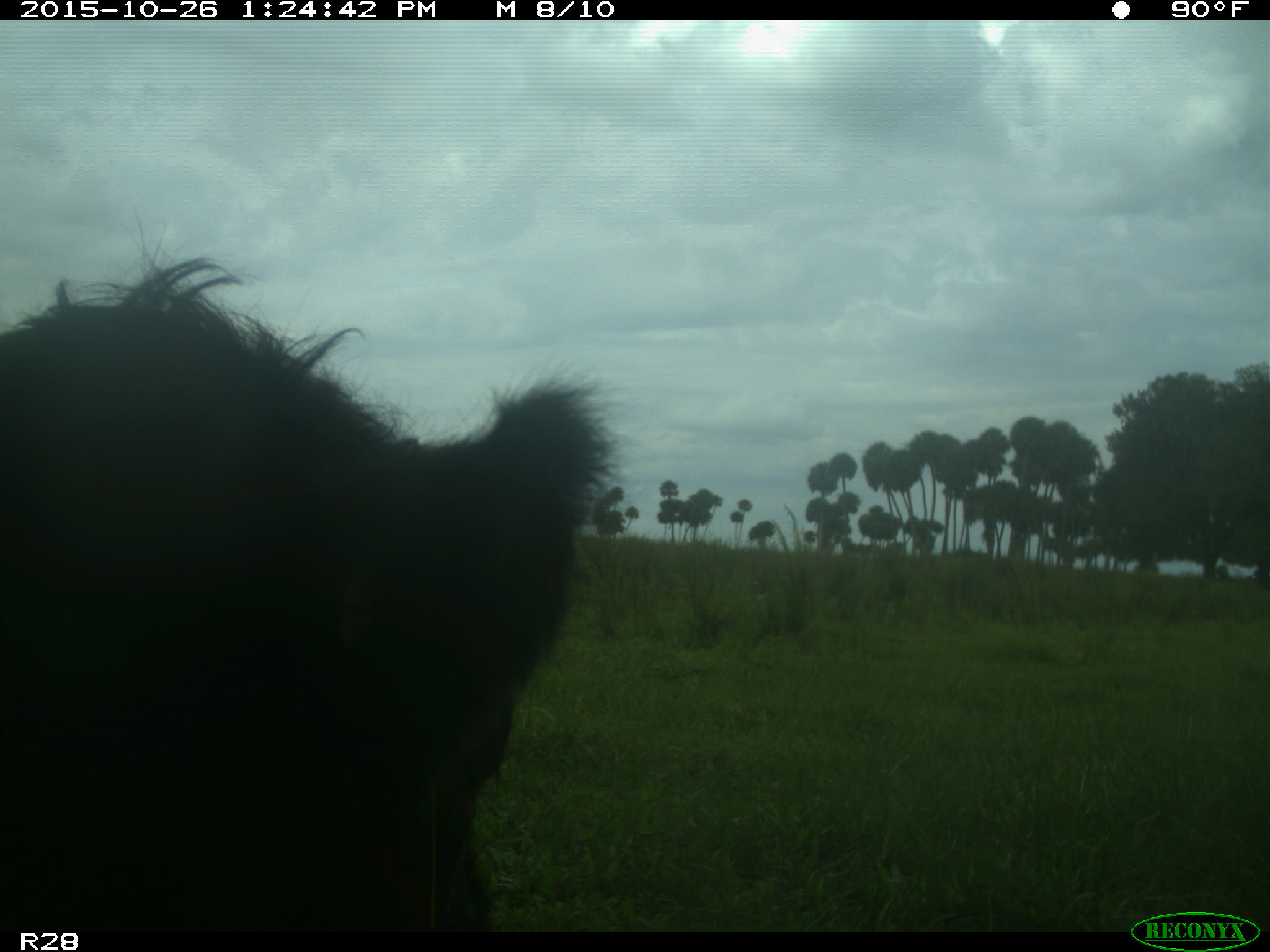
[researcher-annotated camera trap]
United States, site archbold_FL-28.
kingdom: Animalia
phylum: Chordata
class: Mammalia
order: Artiodactyla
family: Bovidae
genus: Bos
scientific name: Bos taurus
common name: domestic cow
Bos taurus (domestic cow).